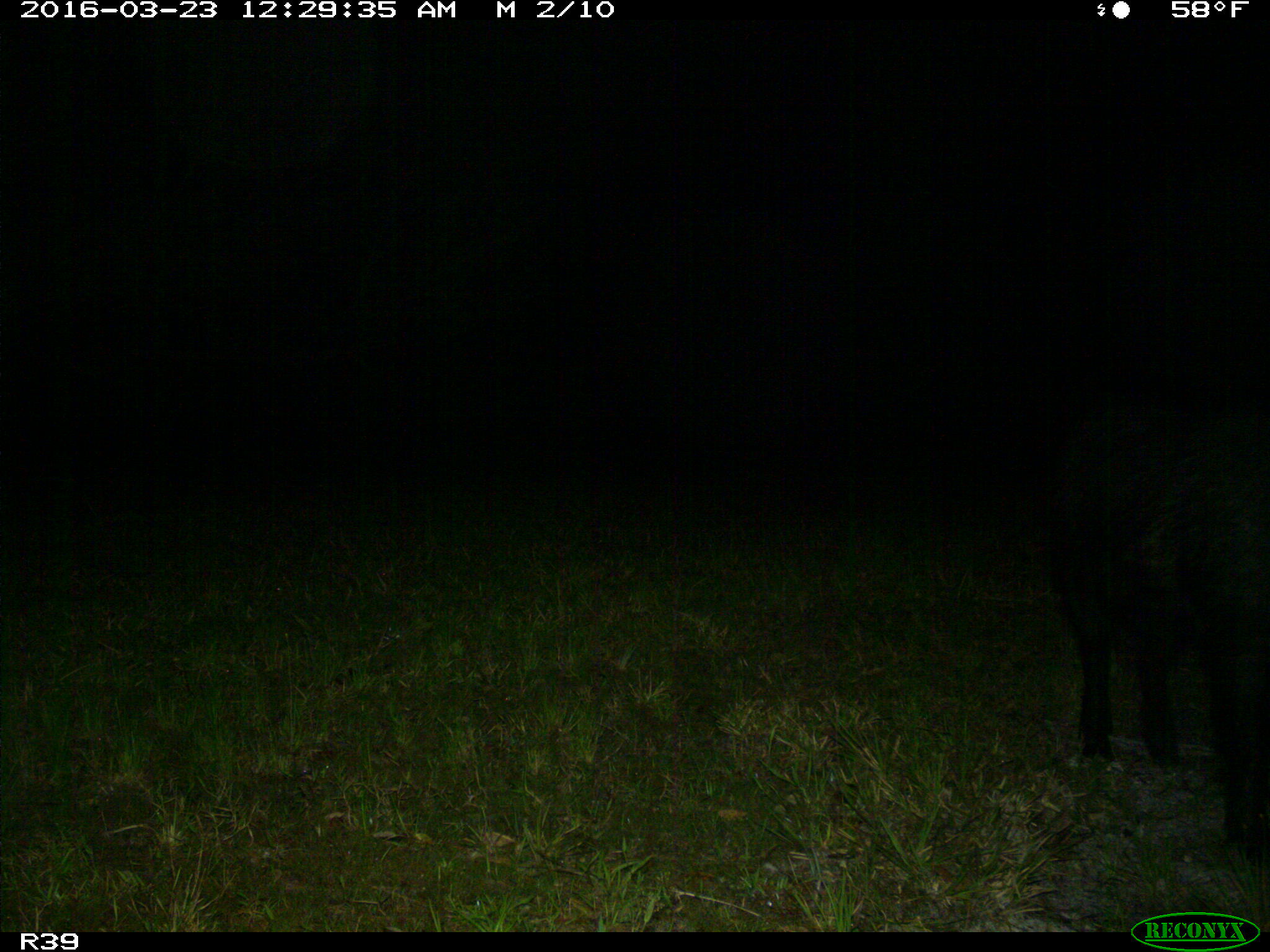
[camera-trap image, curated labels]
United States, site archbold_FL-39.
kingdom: Animalia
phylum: Chordata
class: Mammalia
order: Artiodactyla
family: Suidae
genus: Sus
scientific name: Sus scrofa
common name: wild boar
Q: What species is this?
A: Sus scrofa (wild boar).